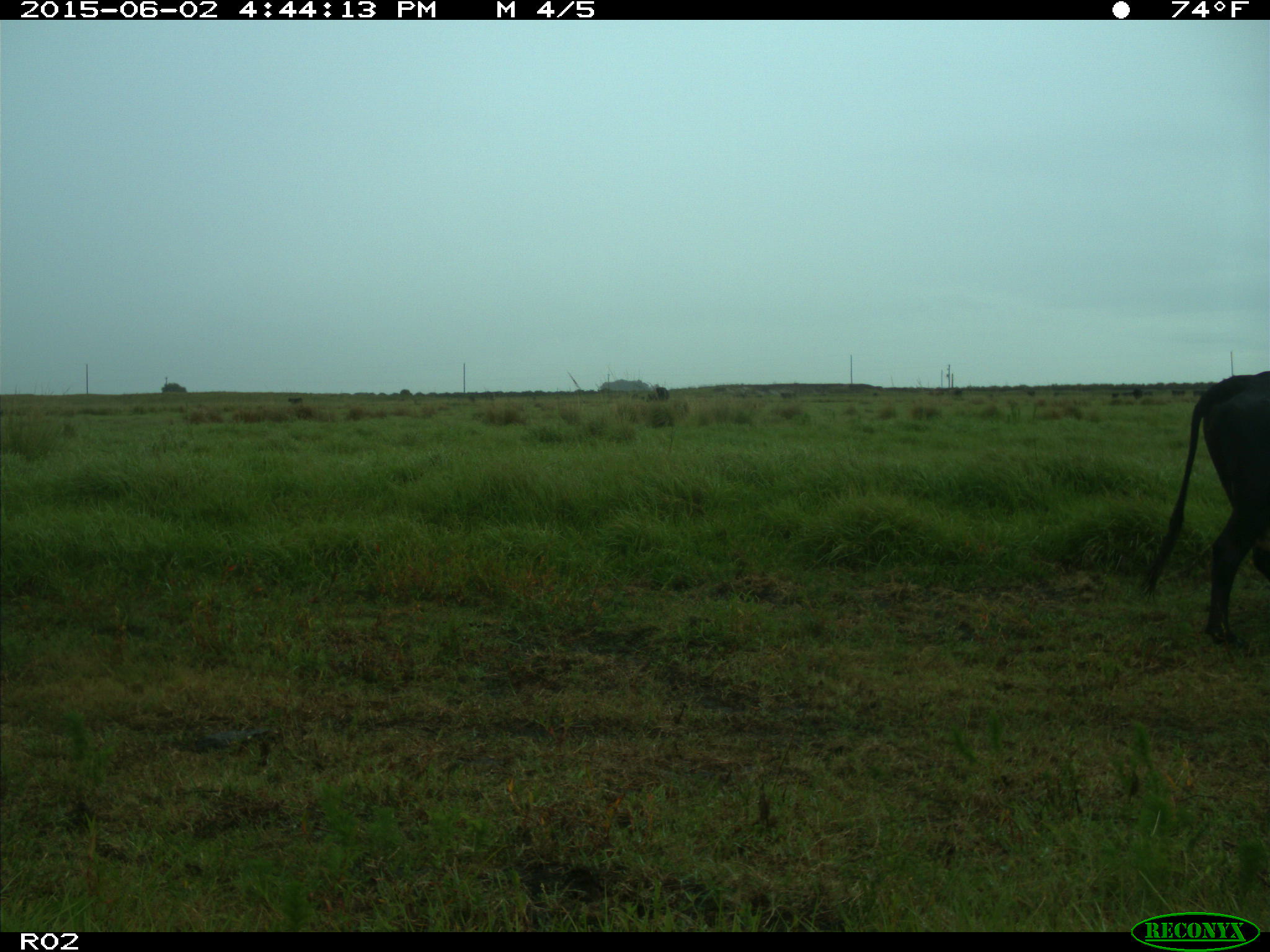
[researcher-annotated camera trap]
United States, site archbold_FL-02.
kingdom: Animalia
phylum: Chordata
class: Mammalia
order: Artiodactyla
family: Bovidae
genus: Bos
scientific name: Bos taurus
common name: domestic cow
Bos taurus (domestic cow).